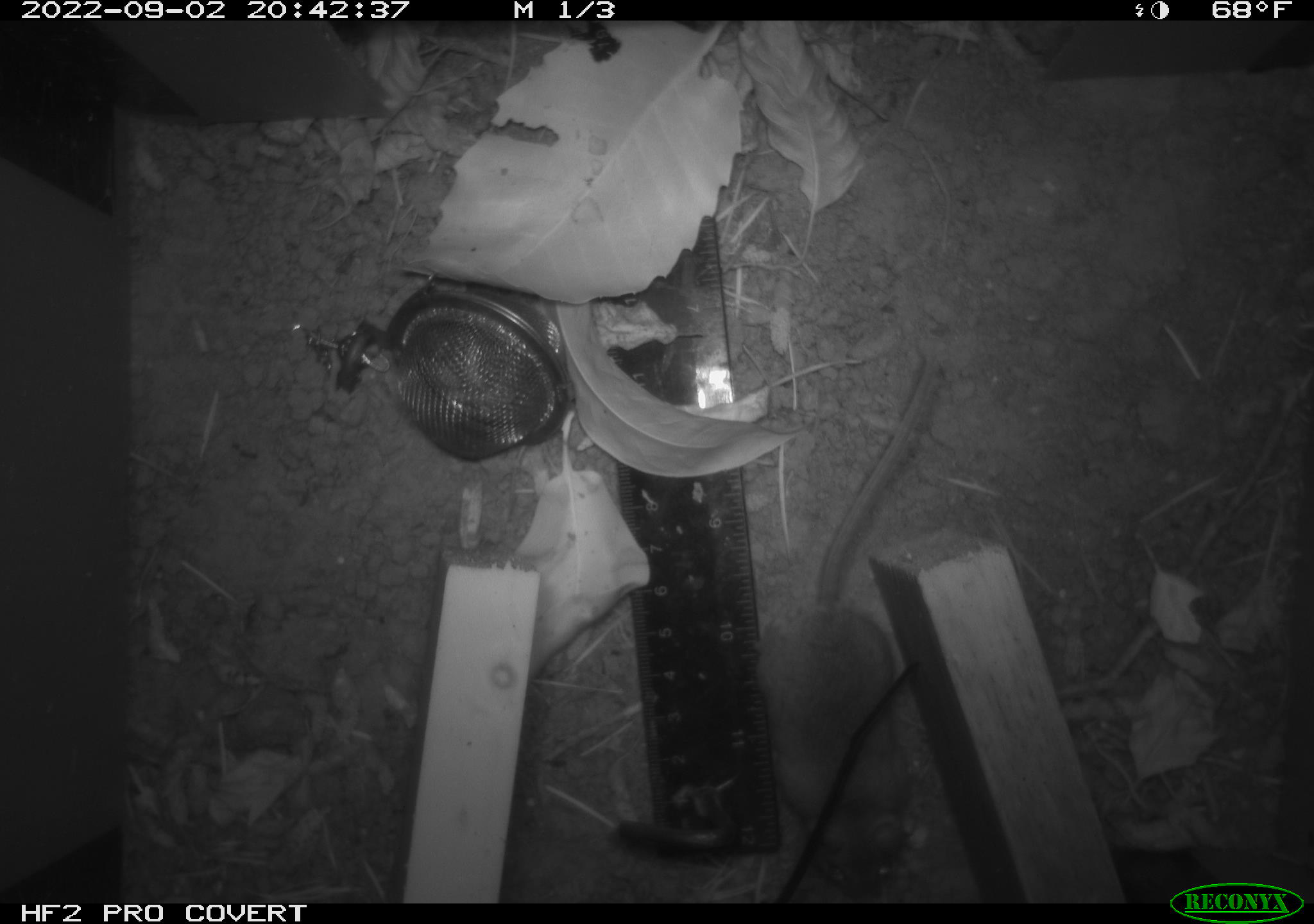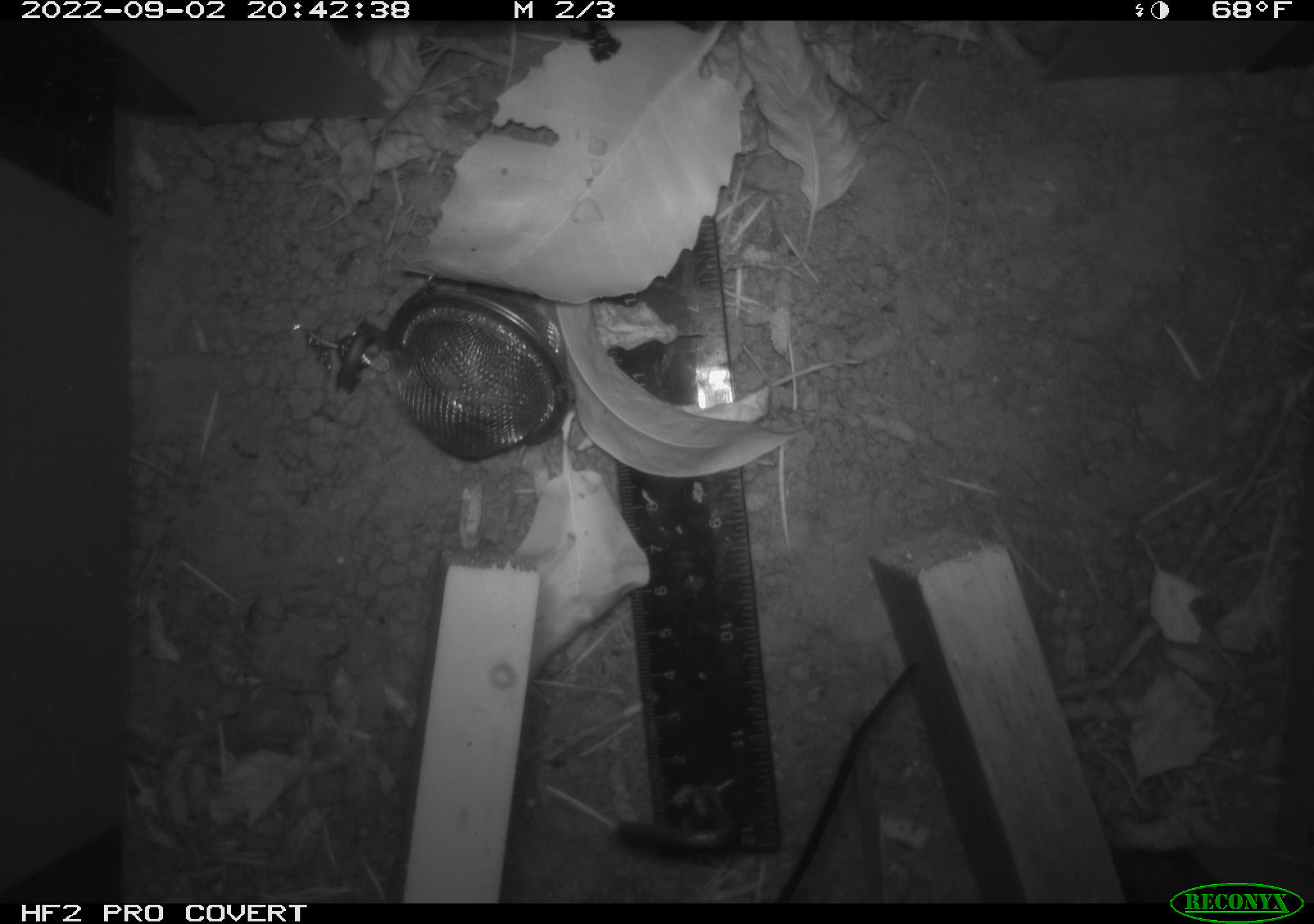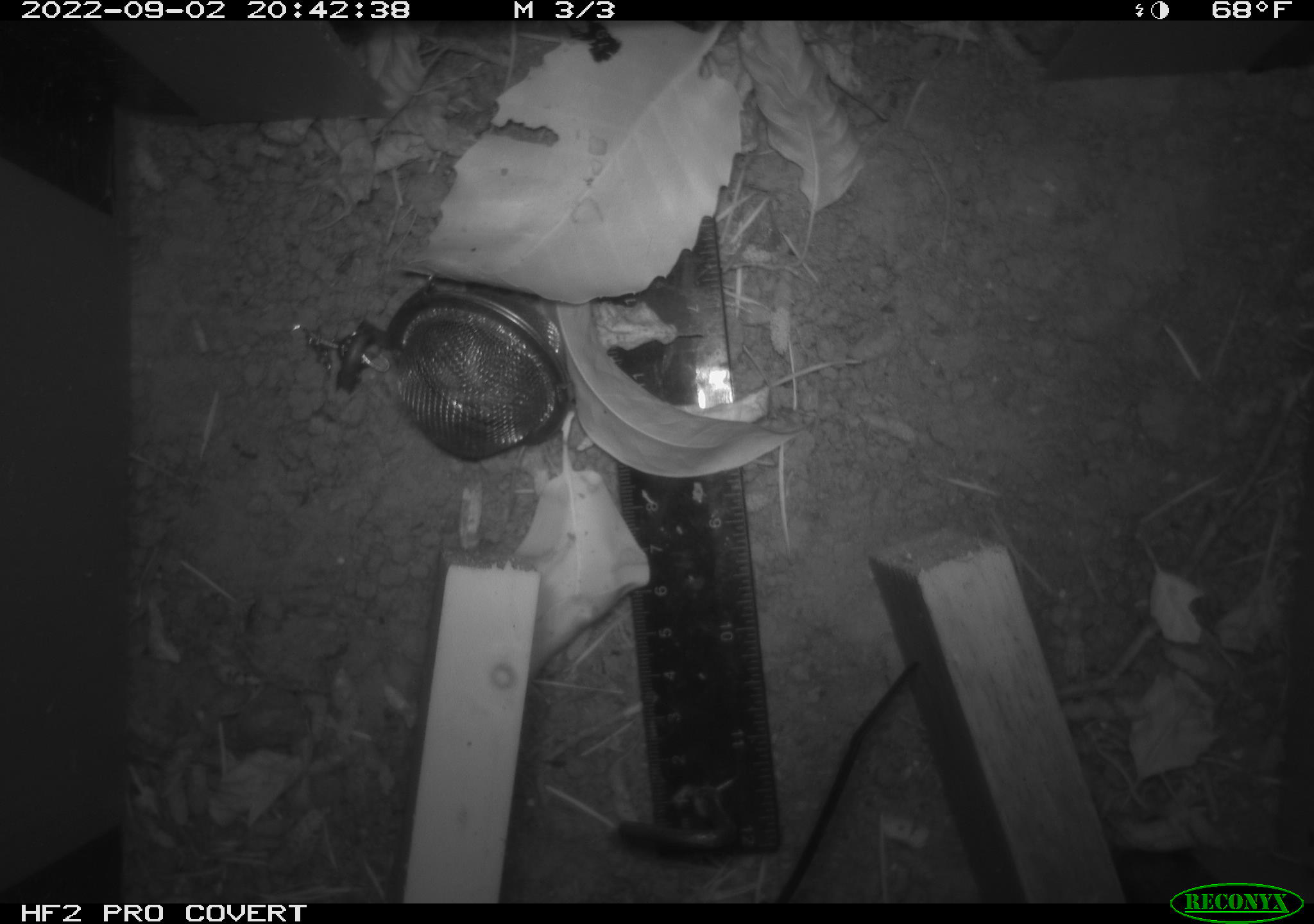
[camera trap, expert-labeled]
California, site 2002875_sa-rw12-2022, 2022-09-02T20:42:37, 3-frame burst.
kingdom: Animalia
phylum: Chordata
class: Mammalia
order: Rodentia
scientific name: Rodentia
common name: rodent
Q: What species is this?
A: Rodent (Rodentia).